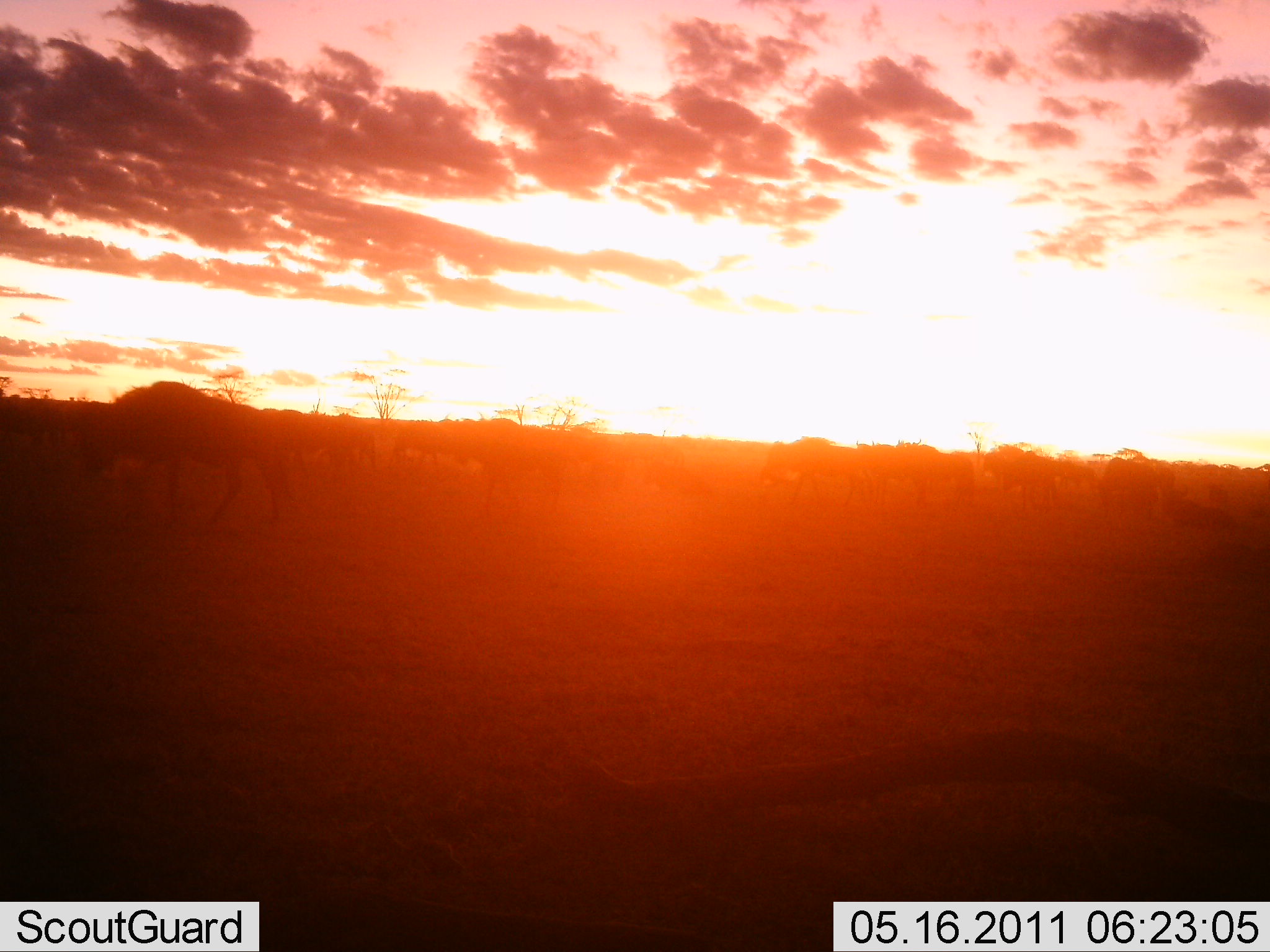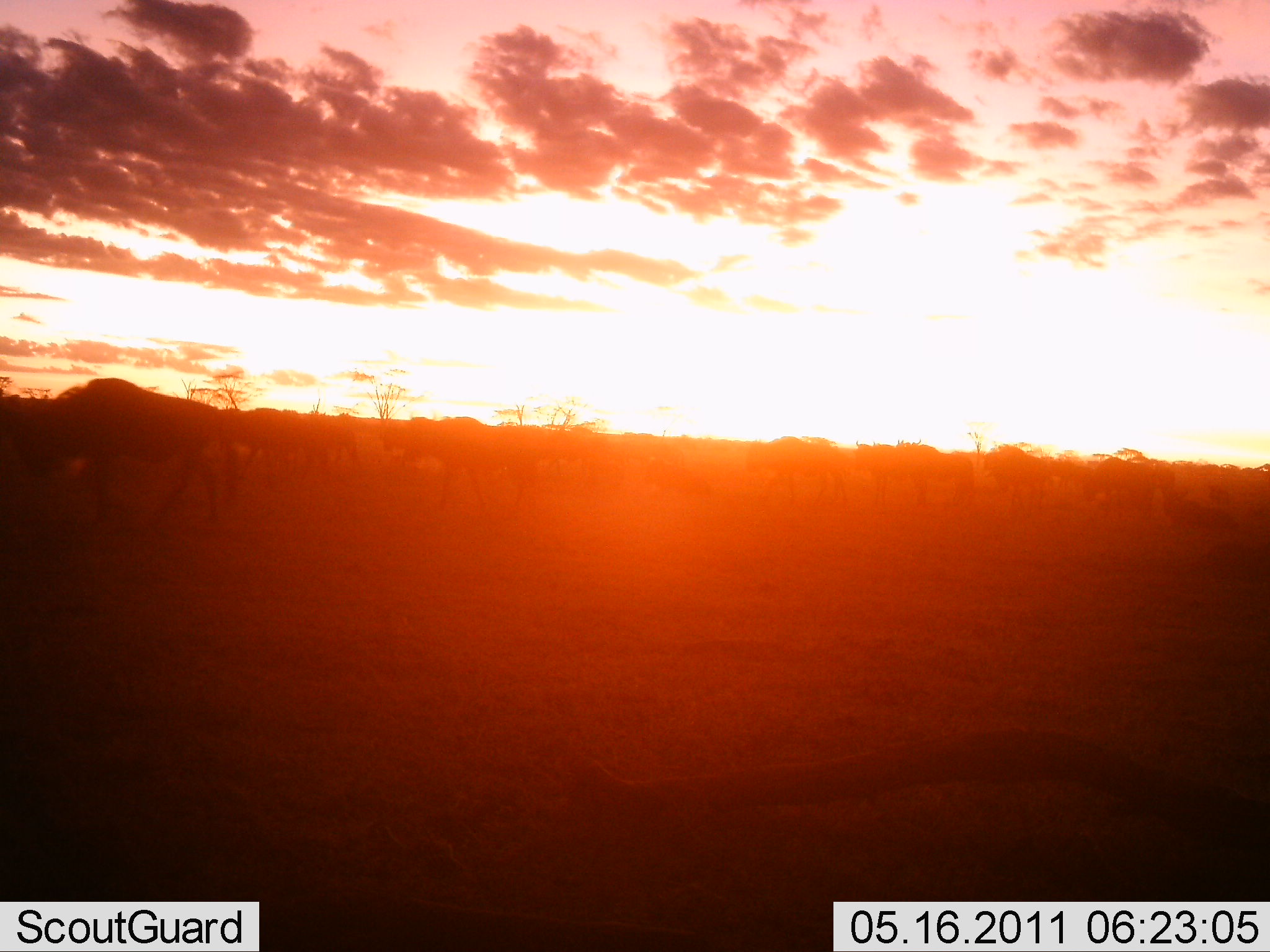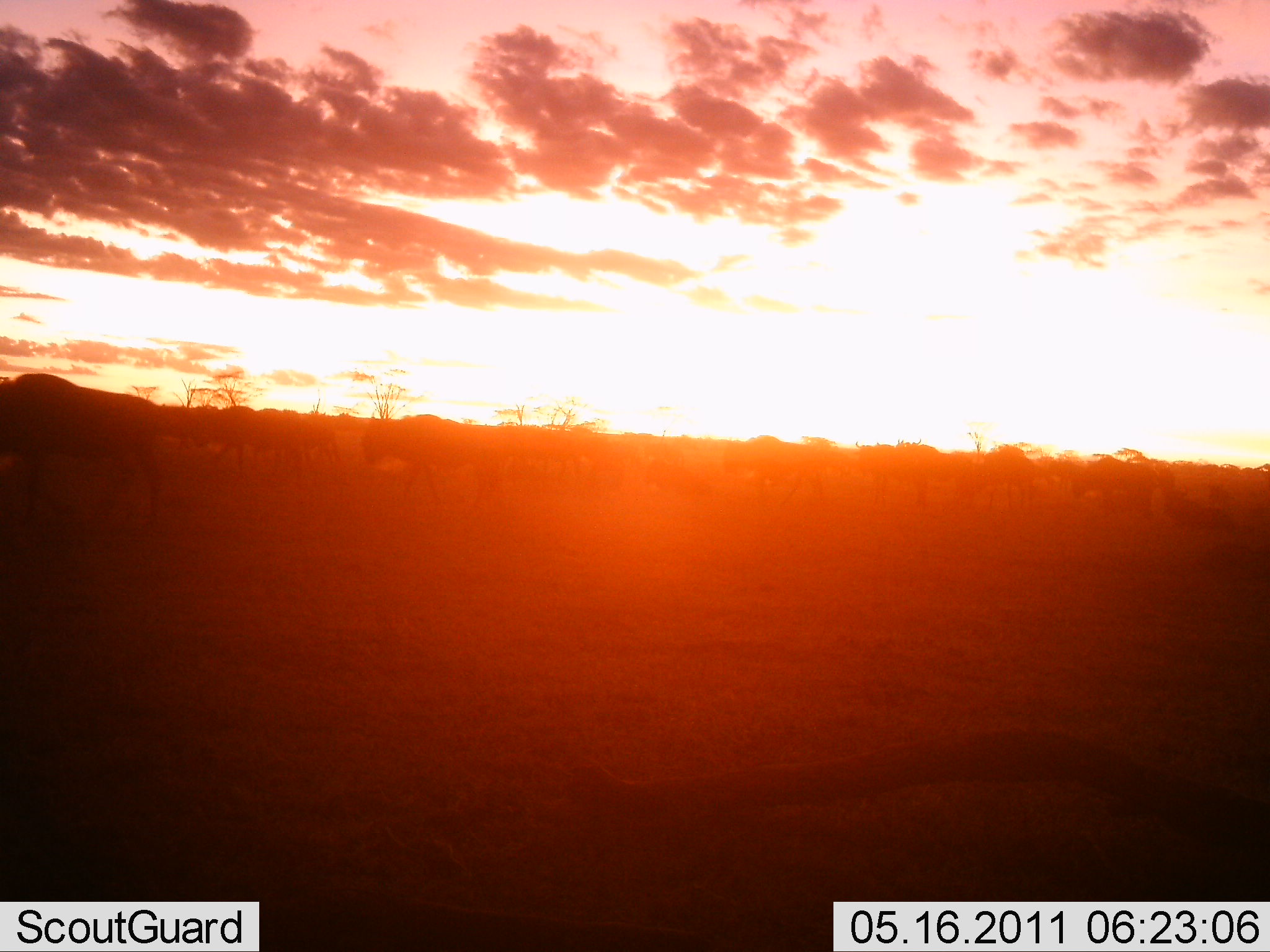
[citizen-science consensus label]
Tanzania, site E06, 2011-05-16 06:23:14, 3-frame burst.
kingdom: Animalia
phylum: Chordata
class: Mammalia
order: Artiodactyla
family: Bovidae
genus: Connochaetes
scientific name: Connochaetes taurinus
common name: blue wildebeest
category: wildebeest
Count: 11-50.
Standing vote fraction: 22%.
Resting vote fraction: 0%.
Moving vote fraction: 89%.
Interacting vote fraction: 0%.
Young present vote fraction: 0%.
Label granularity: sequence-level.